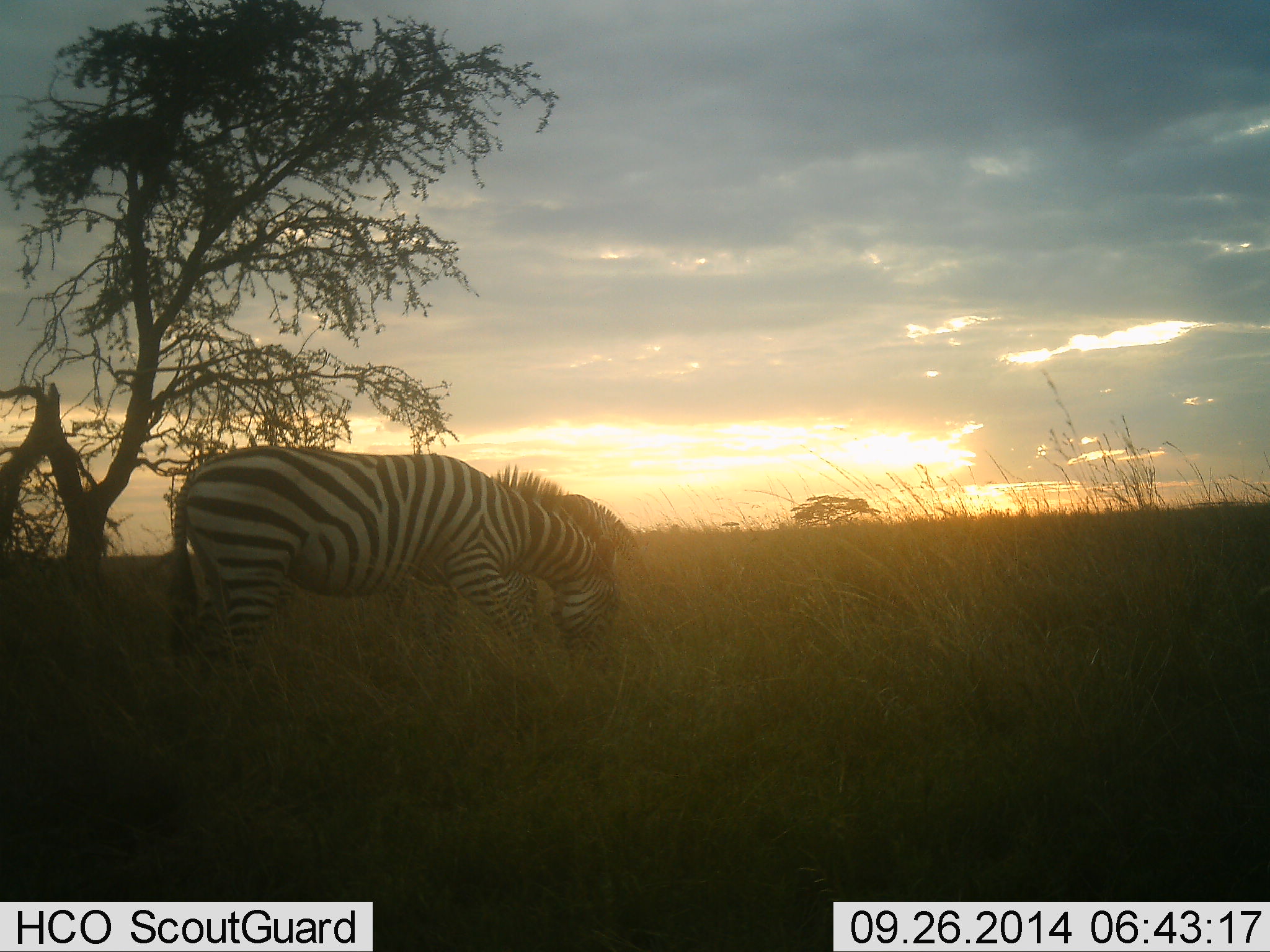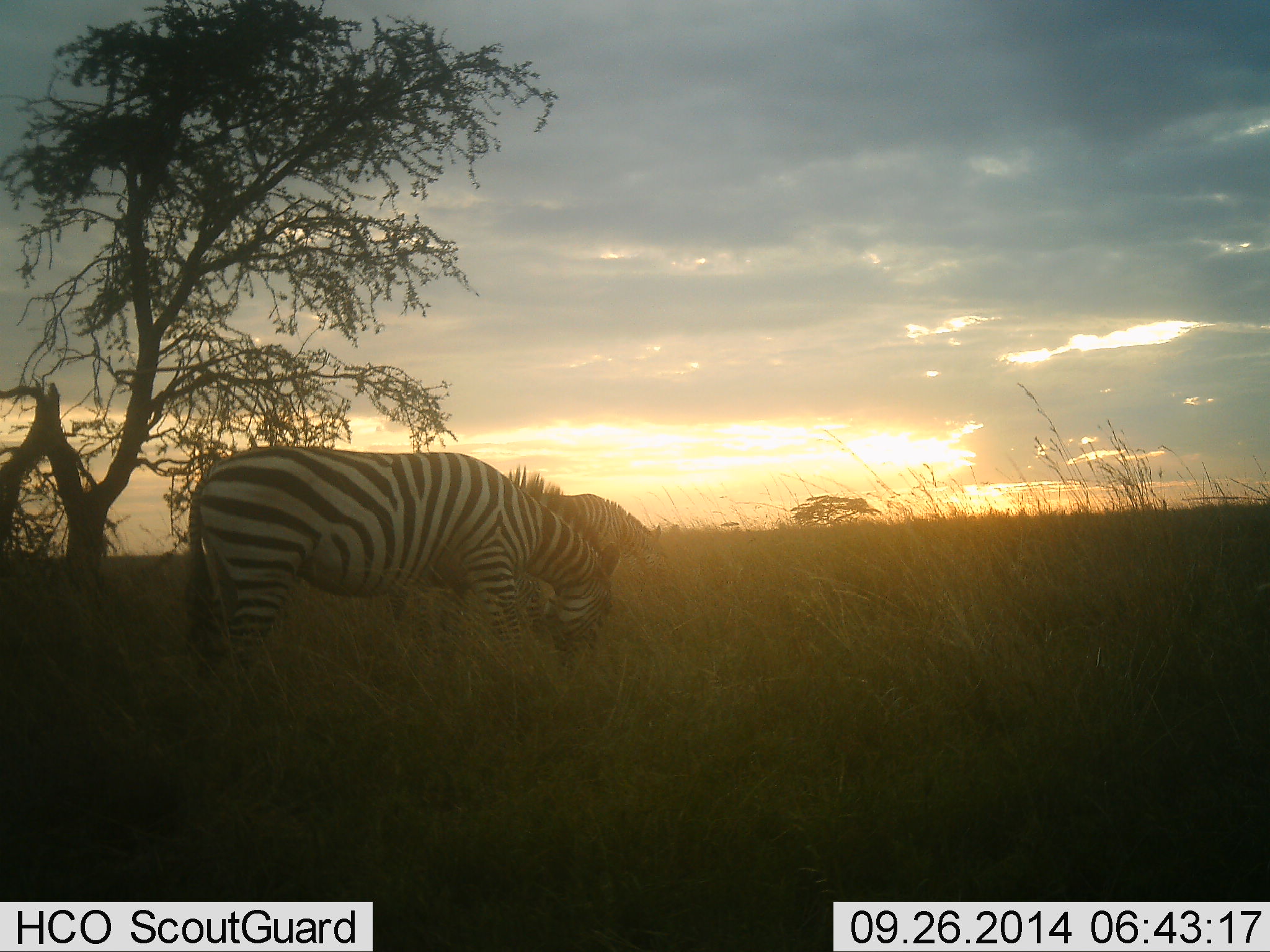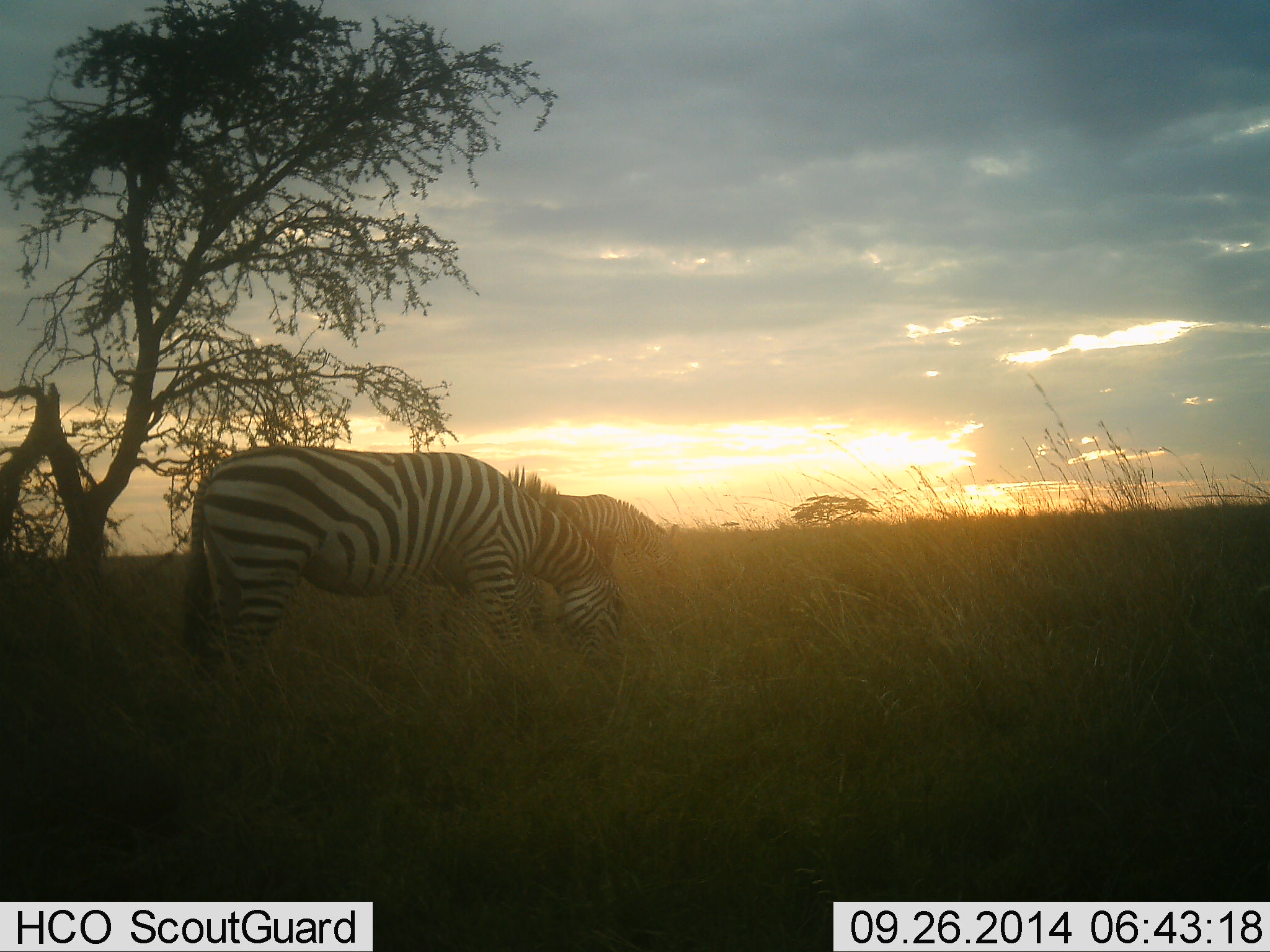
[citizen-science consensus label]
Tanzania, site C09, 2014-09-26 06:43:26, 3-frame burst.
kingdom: Animalia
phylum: Chordata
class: Mammalia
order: Perissodactyla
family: Equidae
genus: Equus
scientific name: Equus quagga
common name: plains zebra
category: zebra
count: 2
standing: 10%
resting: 0%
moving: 10%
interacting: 0%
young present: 0%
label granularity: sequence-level